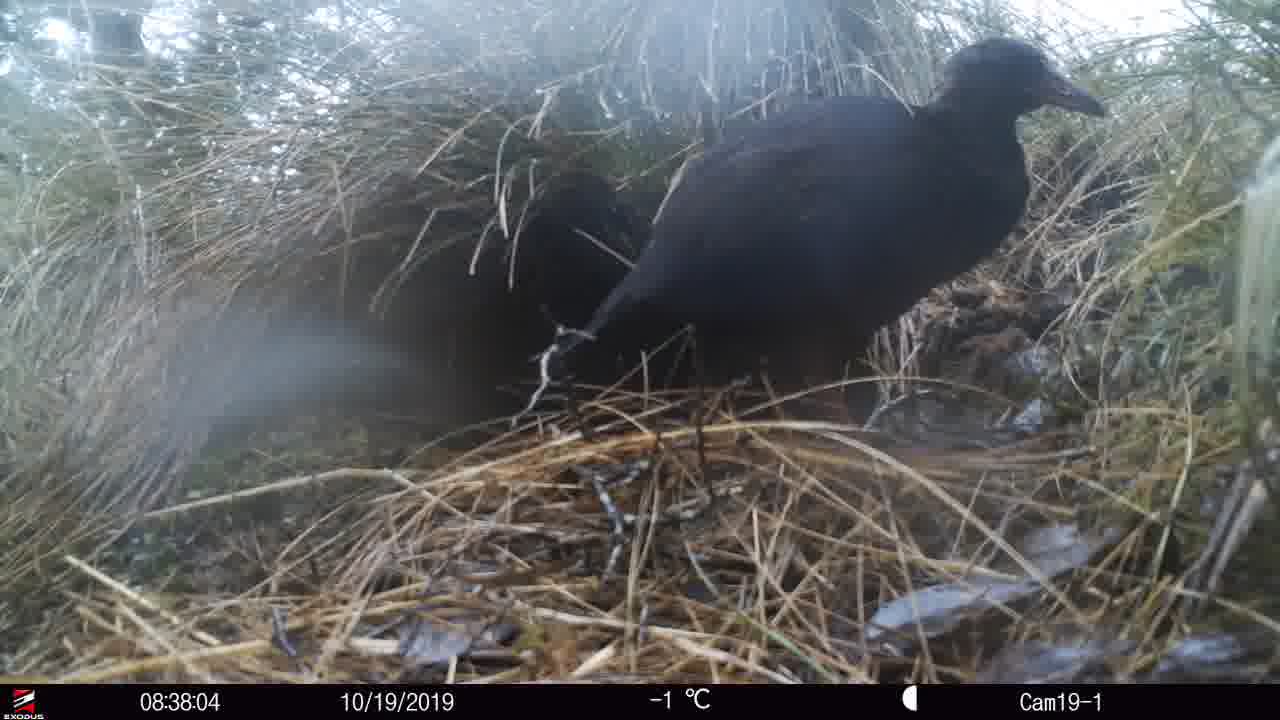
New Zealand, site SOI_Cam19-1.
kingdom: Animalia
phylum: Chordata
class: Aves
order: Gruiformes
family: Rallidae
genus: Gallirallus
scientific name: Gallirallus australis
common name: weka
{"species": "weka (Gallirallus australis)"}